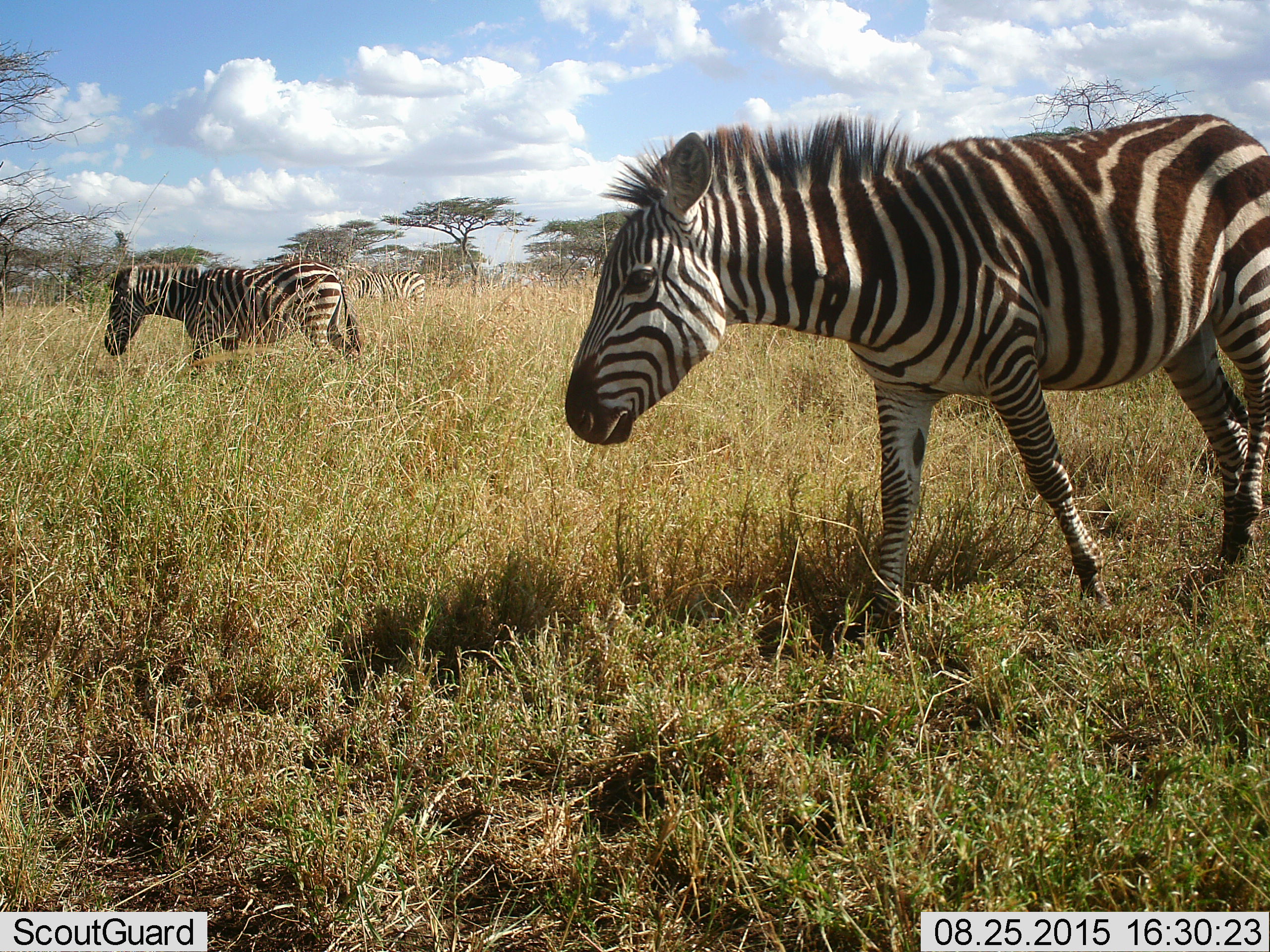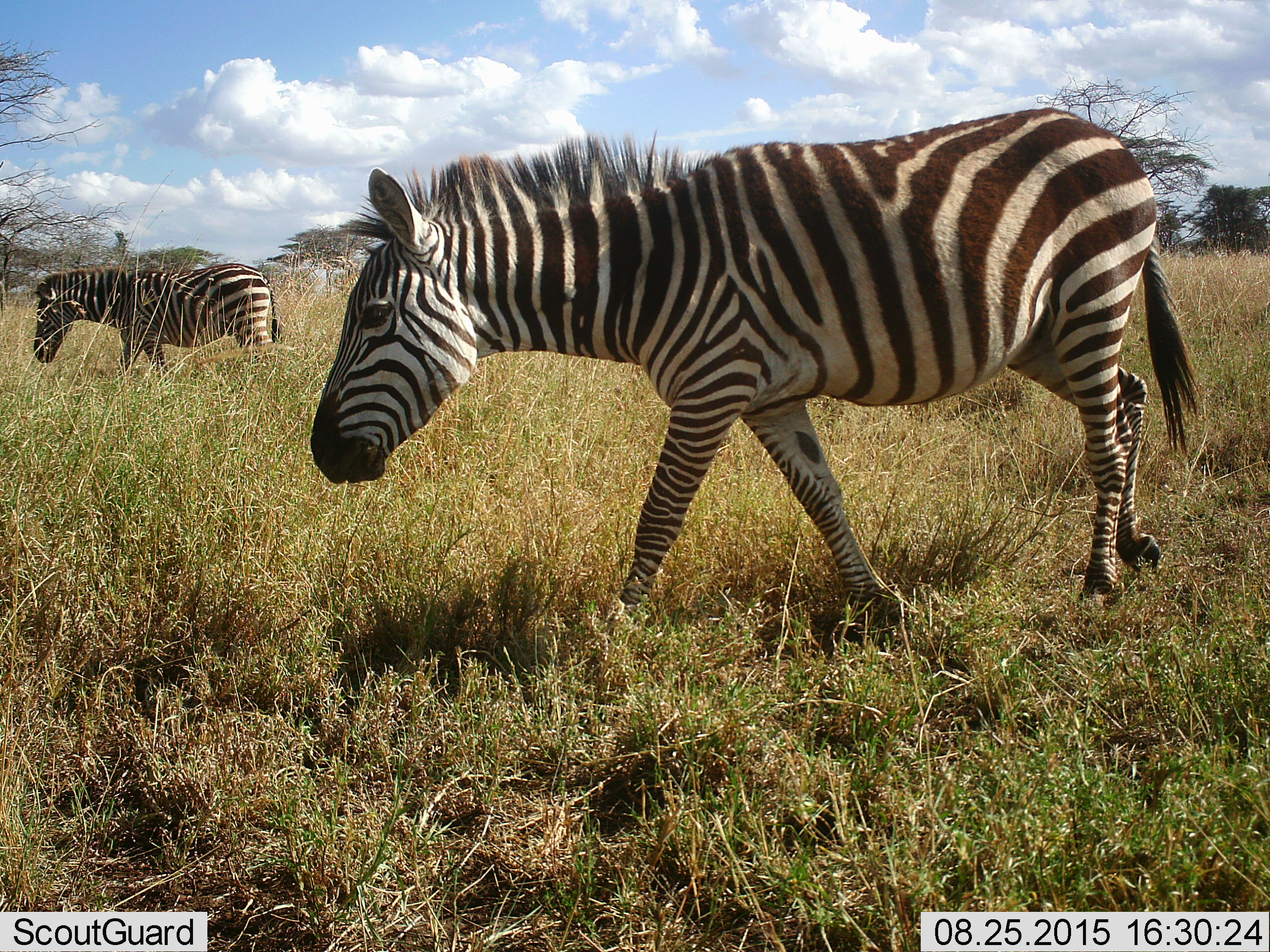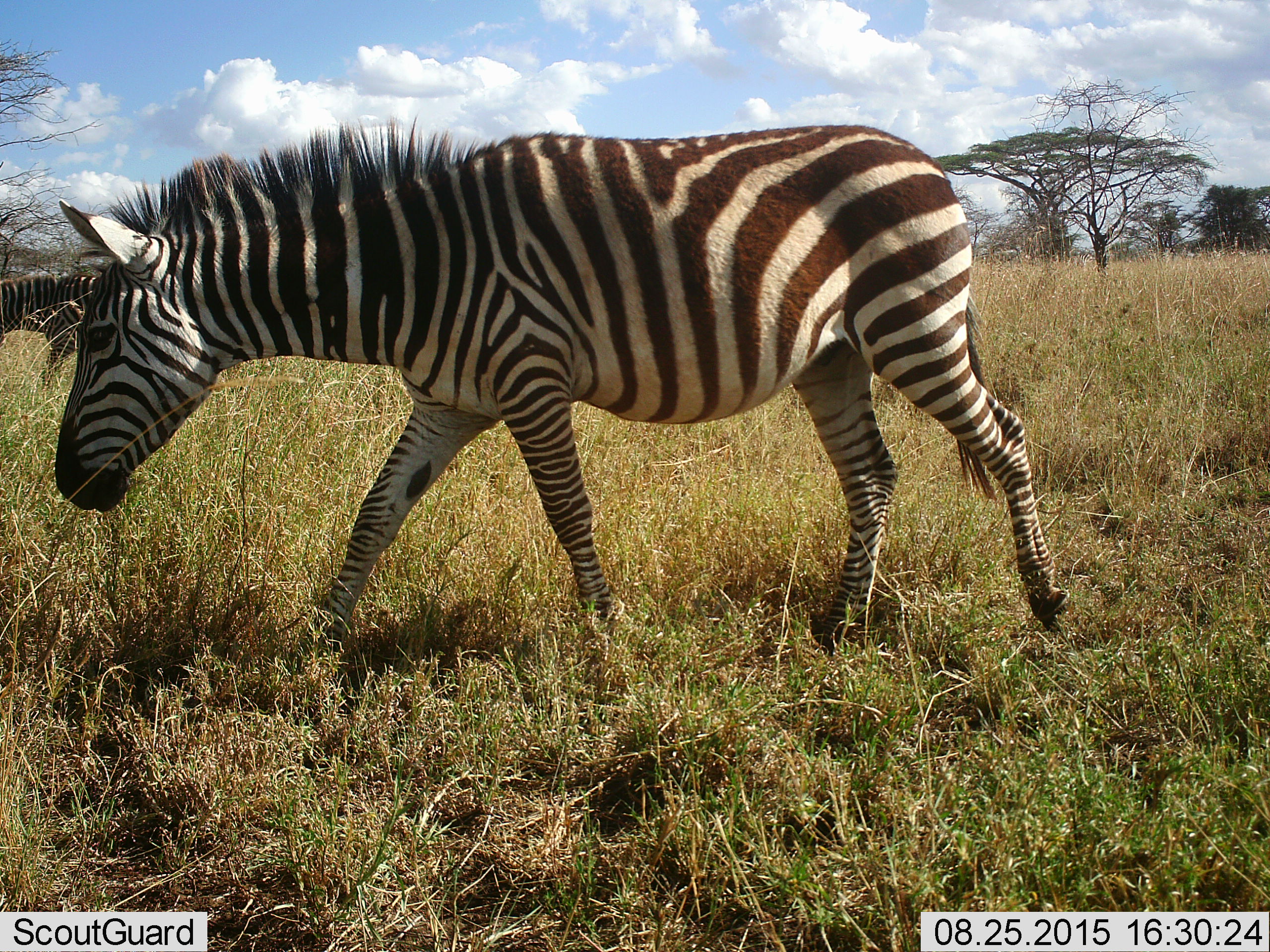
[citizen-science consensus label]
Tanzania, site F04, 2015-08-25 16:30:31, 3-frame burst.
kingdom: Animalia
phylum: Chordata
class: Mammalia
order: Perissodactyla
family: Equidae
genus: Equus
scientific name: Equus quagga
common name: plains zebra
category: zebra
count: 3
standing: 30%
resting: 0%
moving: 80%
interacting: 0%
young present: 5%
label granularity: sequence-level